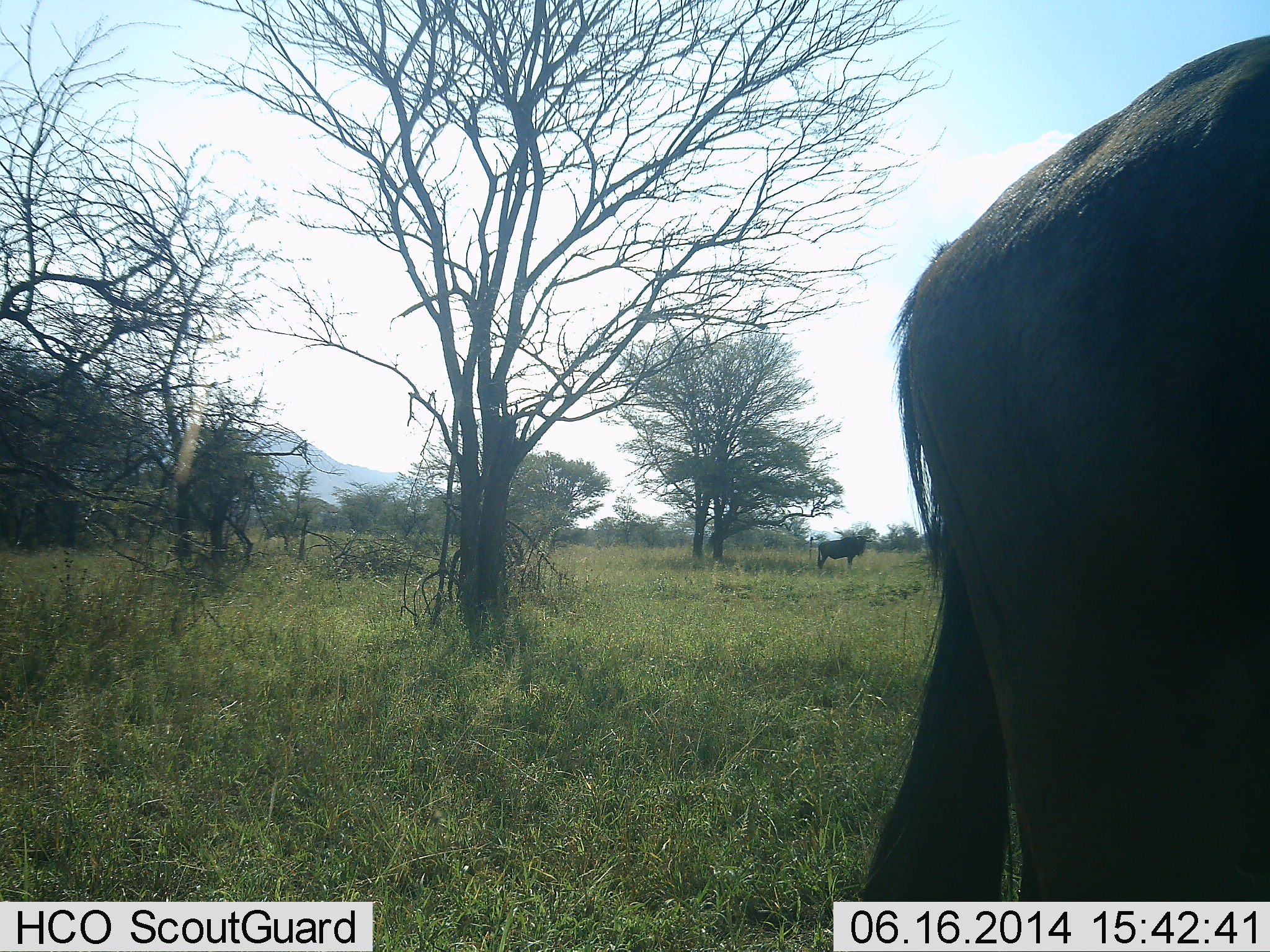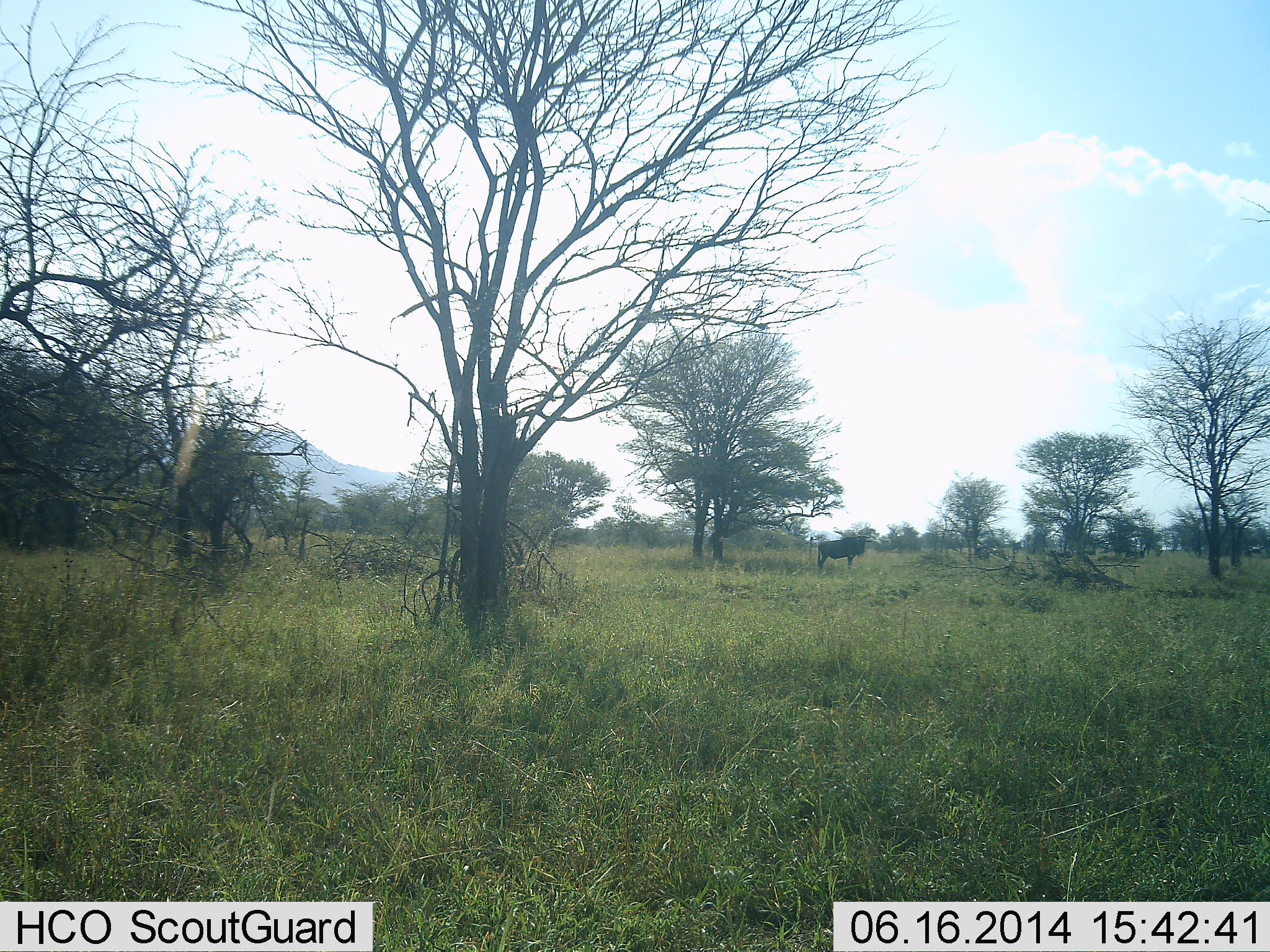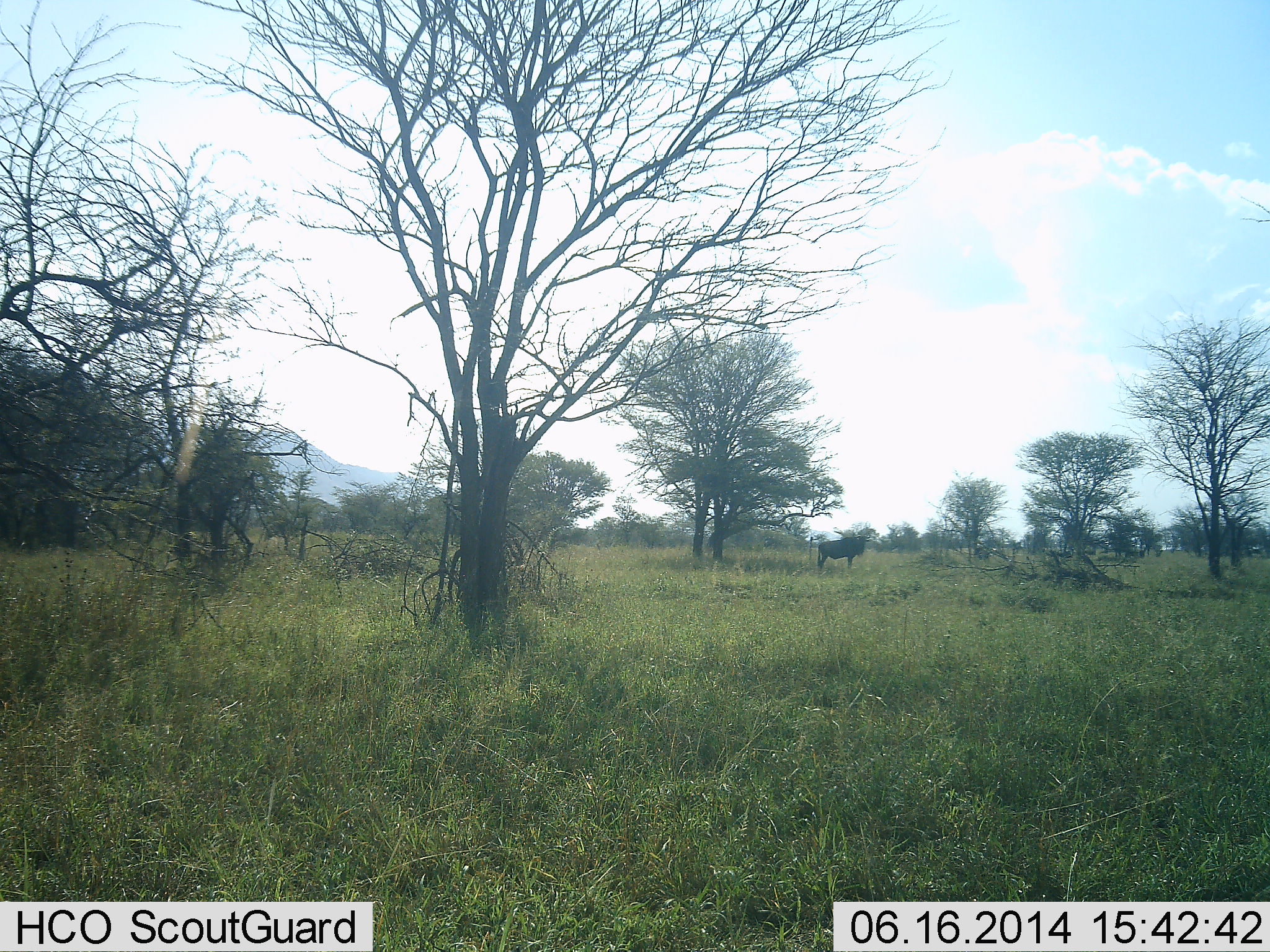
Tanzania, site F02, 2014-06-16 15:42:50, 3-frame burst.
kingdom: Animalia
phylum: Chordata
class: Mammalia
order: Artiodactyla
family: Bovidae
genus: Connochaetes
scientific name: Connochaetes taurinus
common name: blue wildebeest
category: wildebeest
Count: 2.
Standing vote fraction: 80%.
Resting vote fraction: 0%.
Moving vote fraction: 60%.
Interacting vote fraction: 0%.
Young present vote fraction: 0%.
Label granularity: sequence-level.